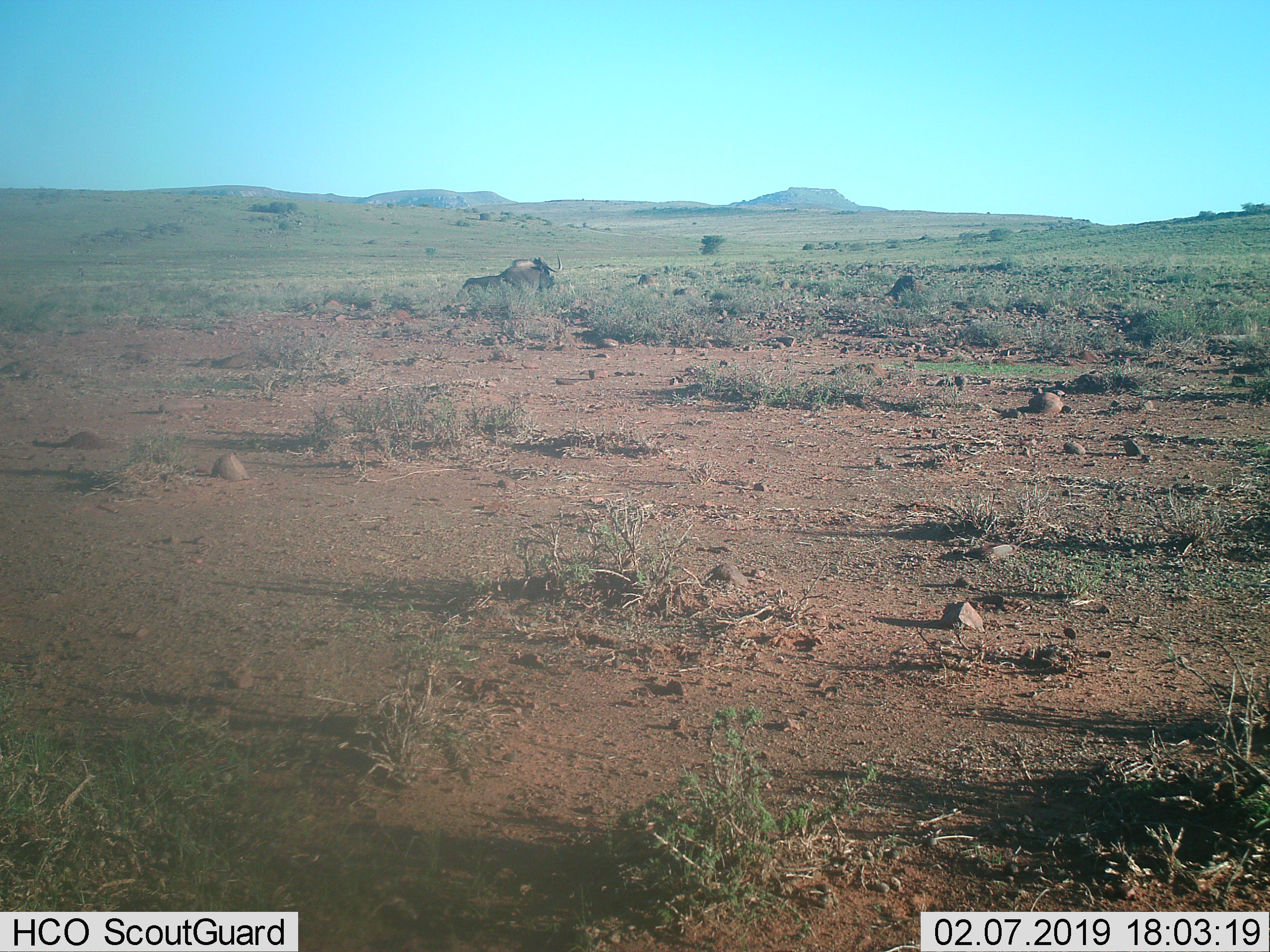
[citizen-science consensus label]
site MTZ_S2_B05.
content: unidentified animal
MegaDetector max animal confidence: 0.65